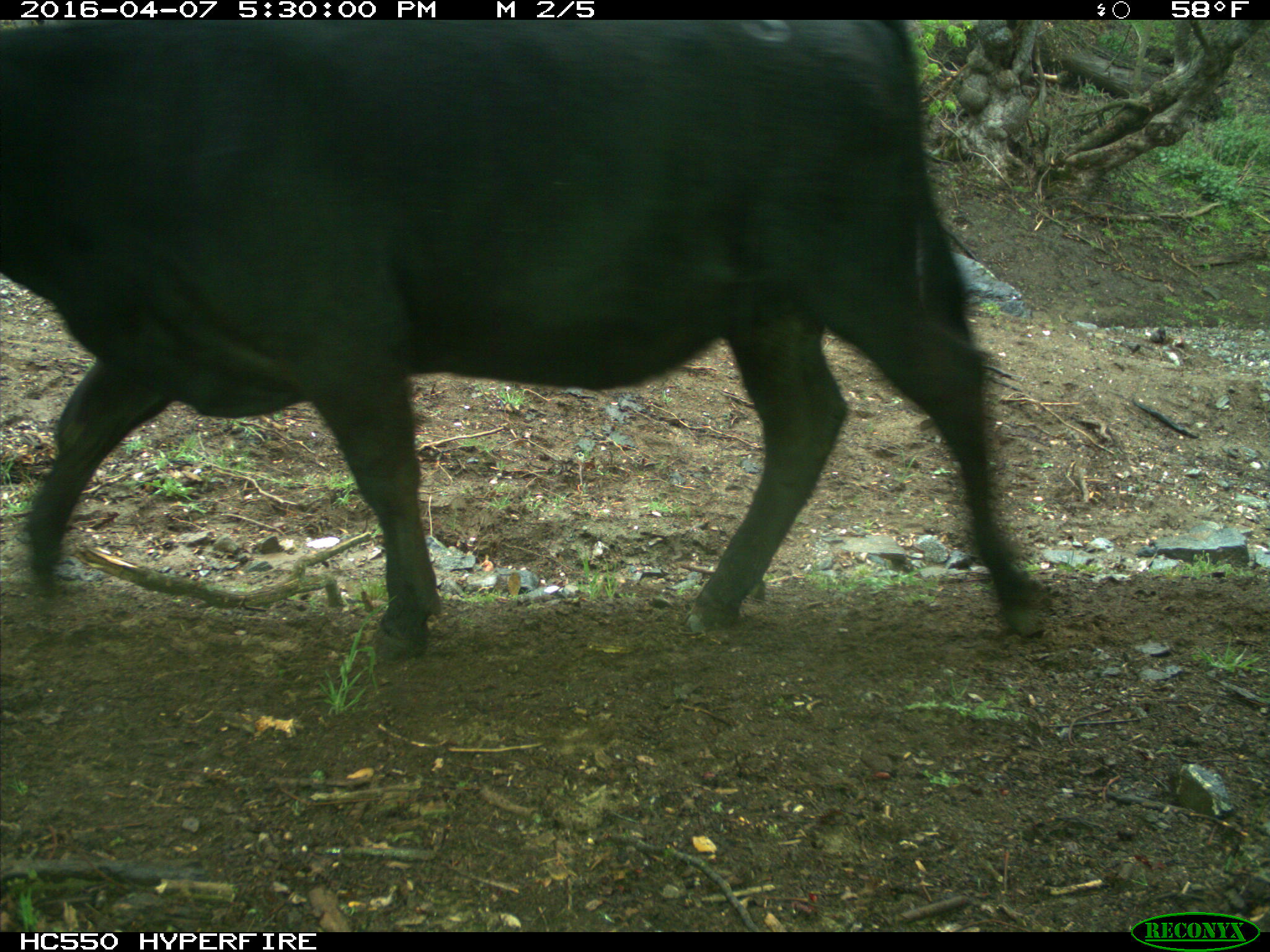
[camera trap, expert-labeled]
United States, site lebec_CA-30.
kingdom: Animalia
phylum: Chordata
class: Mammalia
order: Artiodactyla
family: Bovidae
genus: Bos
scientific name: Bos taurus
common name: domestic cow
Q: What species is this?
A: Bos taurus (domestic cow).